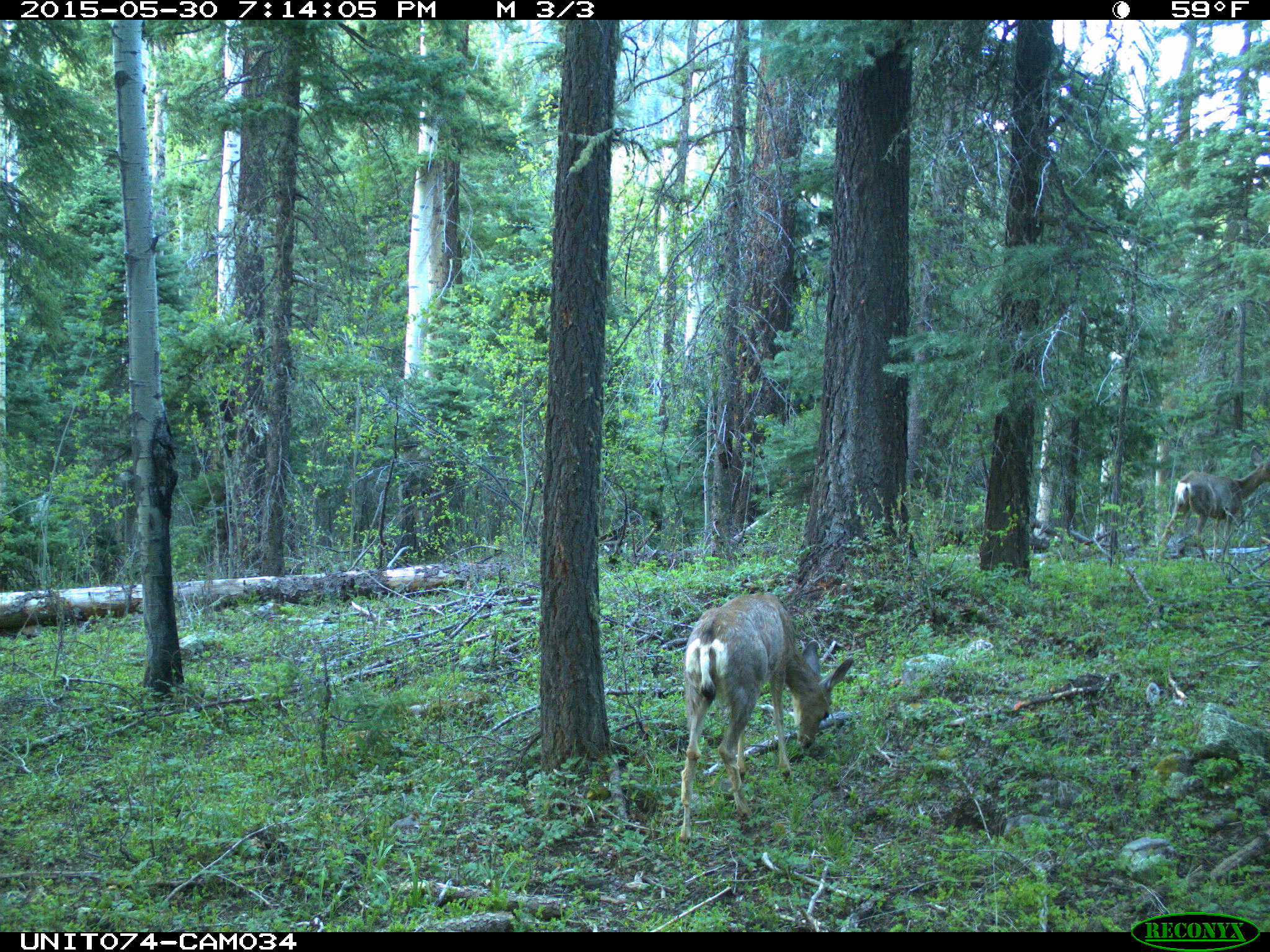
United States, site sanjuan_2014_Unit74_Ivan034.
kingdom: Animalia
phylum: Chordata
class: Mammalia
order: Artiodactyla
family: Cervidae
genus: Odocoileus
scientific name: Odocoileus hemionus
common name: mule deer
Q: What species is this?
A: Odocoileus hemionus (mule deer).